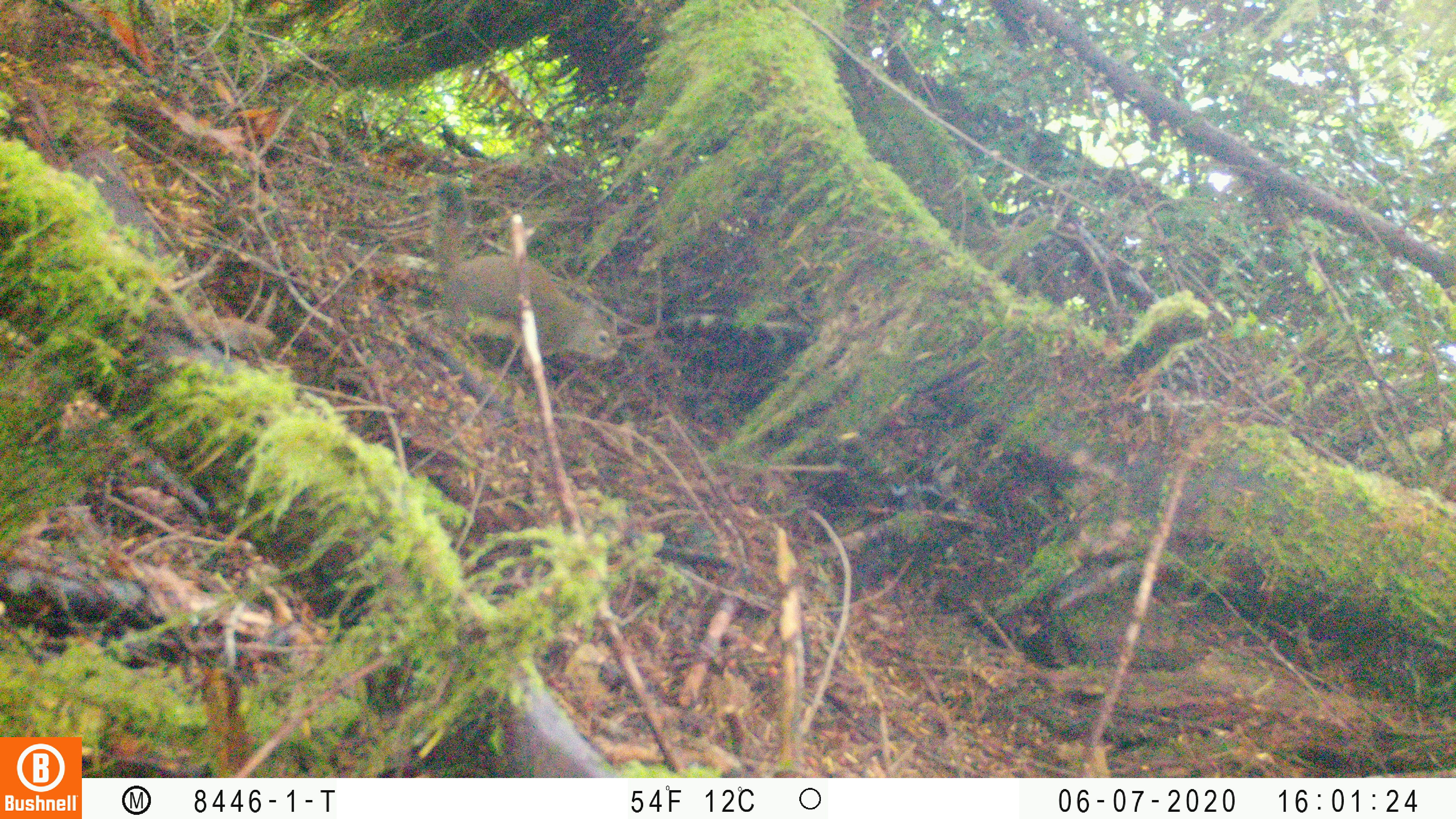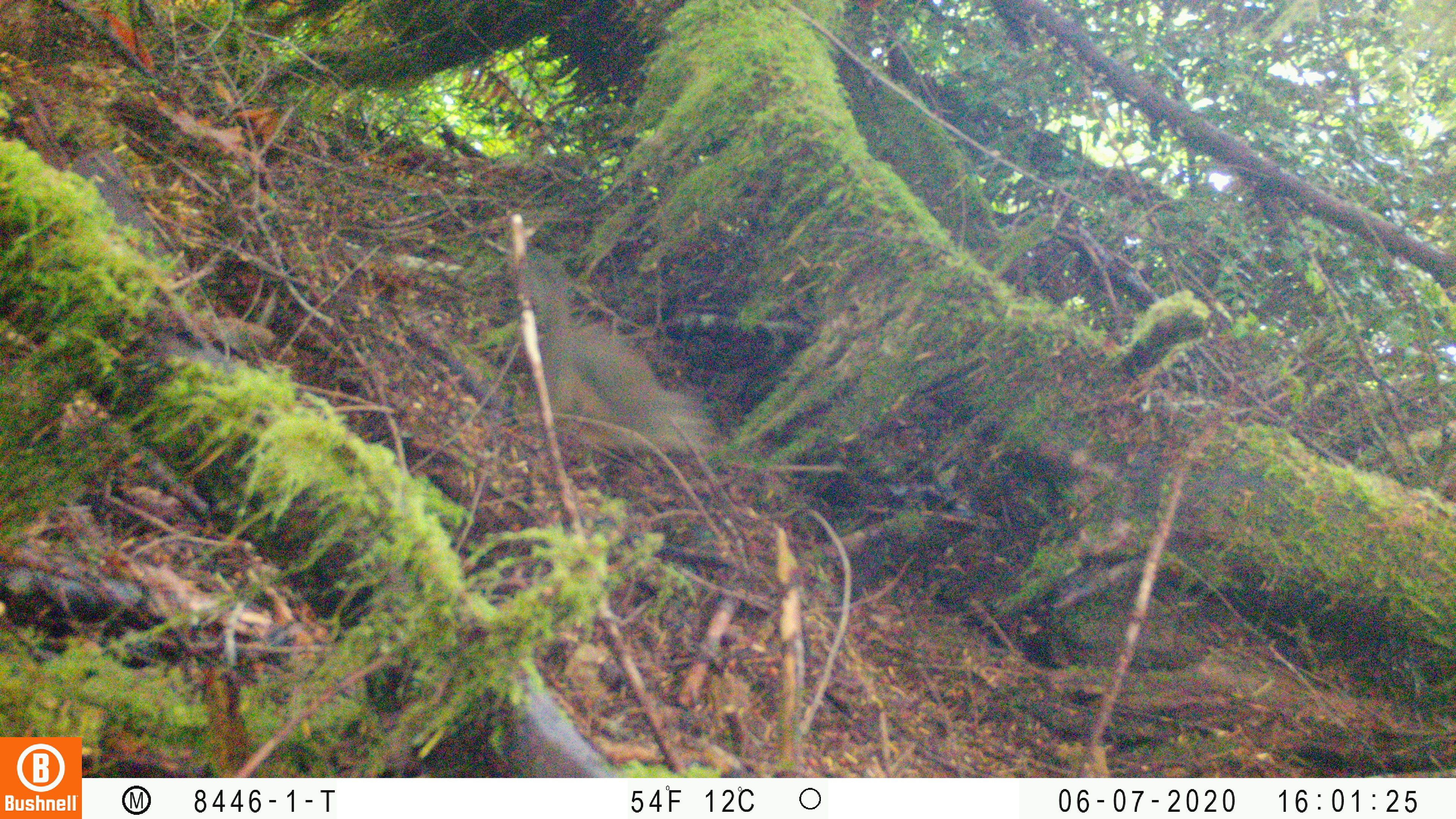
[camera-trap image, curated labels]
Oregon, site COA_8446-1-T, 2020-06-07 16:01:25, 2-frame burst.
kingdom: Animalia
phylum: Chordata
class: Mammalia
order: Rodentia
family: Sciuridae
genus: Tamiasciurus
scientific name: Tamiasciurus douglasii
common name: douglas squirrel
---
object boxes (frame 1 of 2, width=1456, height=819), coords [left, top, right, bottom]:
douglas squirrel: [435, 190, 624, 375]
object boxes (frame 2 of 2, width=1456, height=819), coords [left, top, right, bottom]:
douglas squirrel: [518, 267, 712, 464]